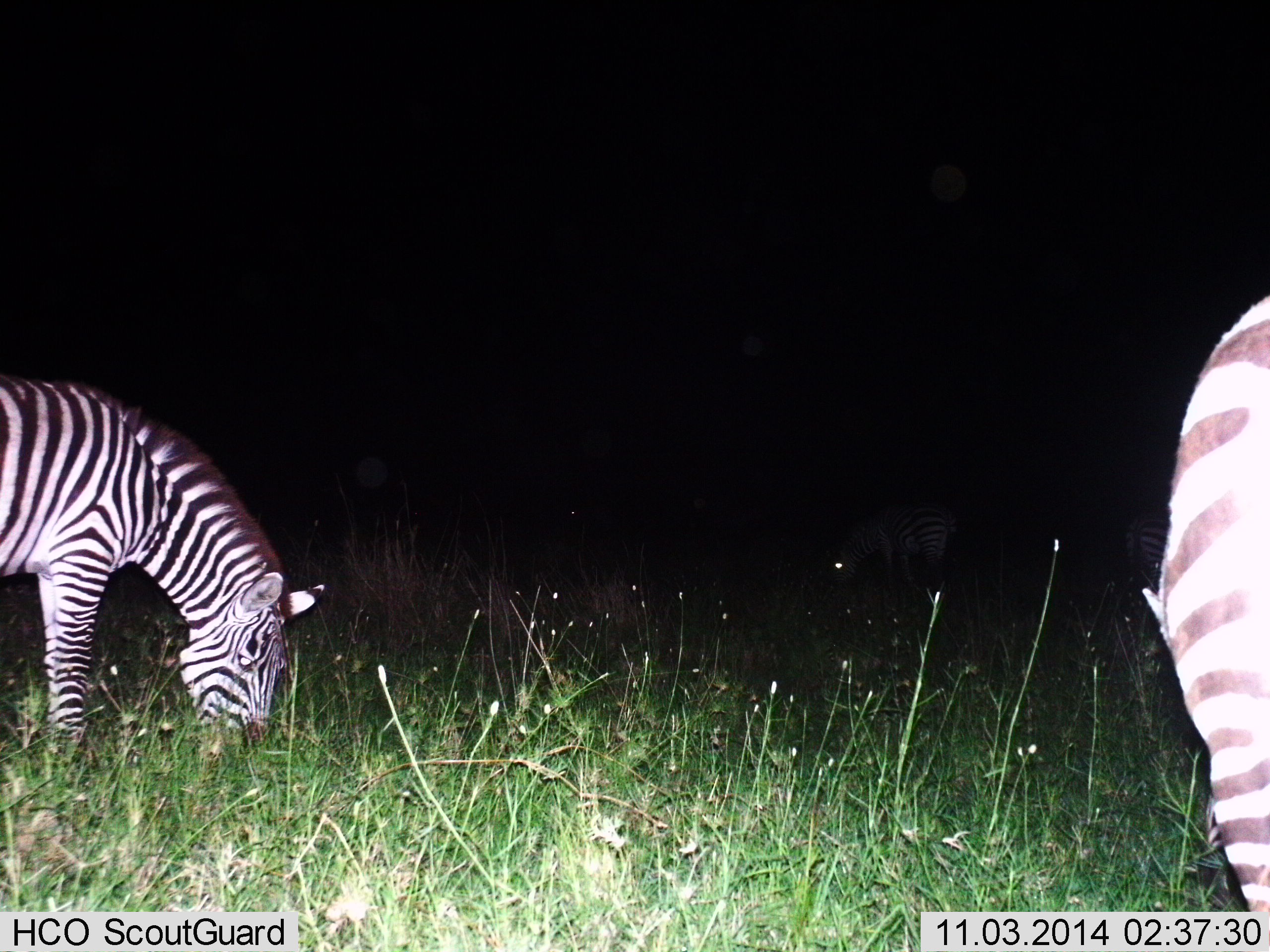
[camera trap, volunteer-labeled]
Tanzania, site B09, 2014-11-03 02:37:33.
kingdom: Animalia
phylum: Chordata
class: Mammalia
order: Perissodactyla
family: Equidae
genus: Equus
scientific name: Equus quagga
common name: plains zebra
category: zebra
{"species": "zebra (plains zebra) (Equus quagga)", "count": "4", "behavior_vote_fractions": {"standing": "10%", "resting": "0%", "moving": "0%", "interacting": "0%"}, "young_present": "0%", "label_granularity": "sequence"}